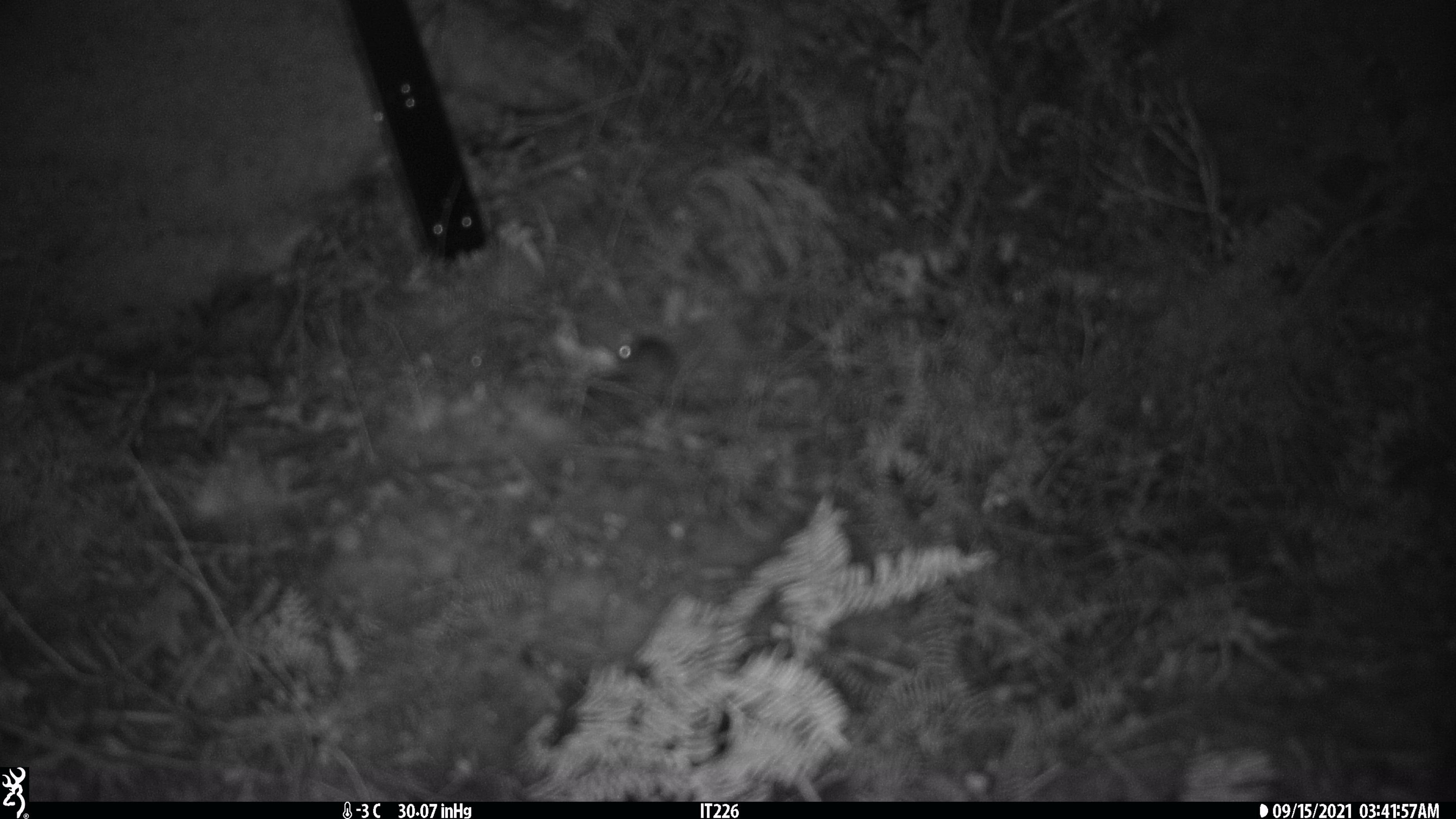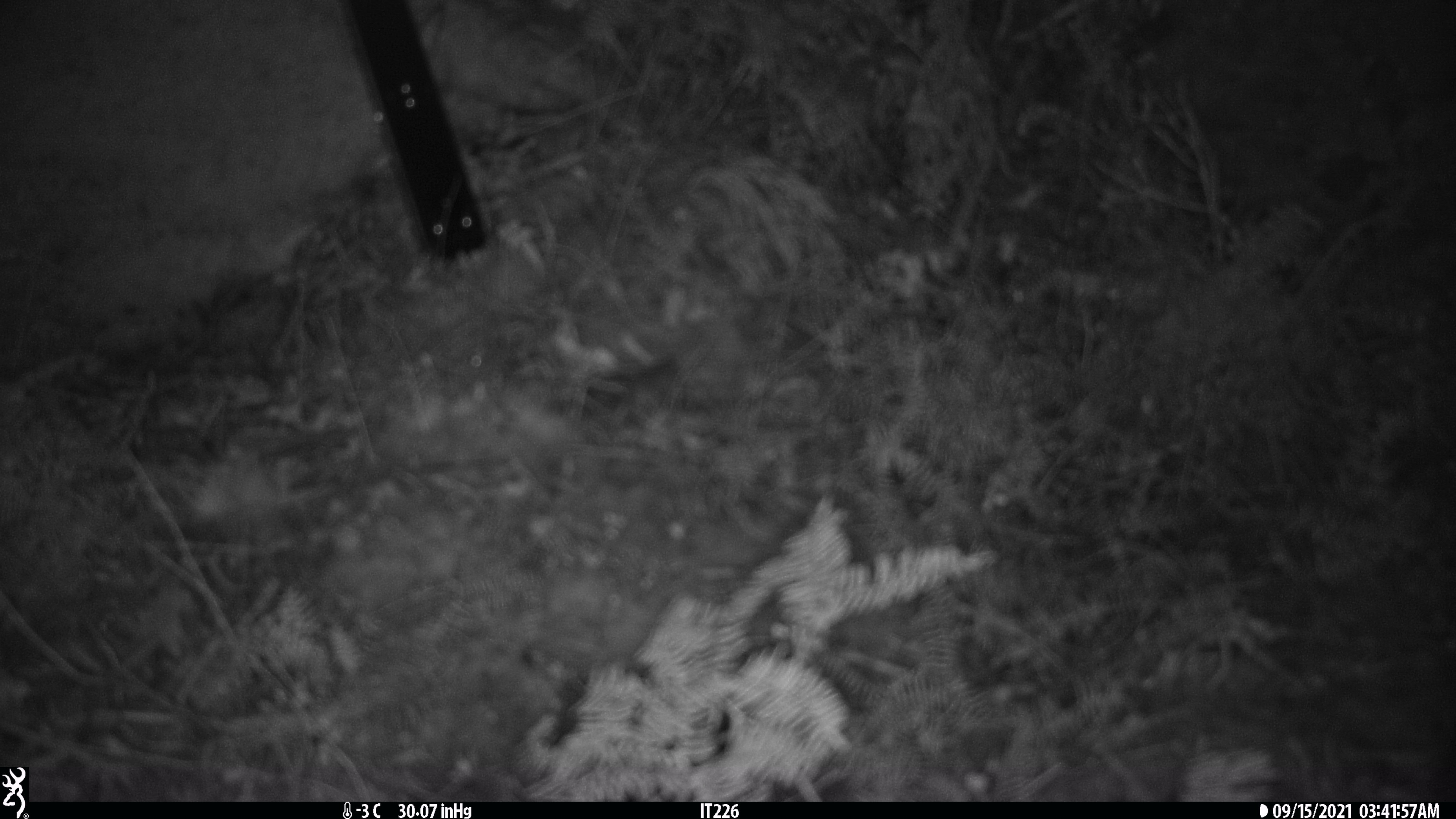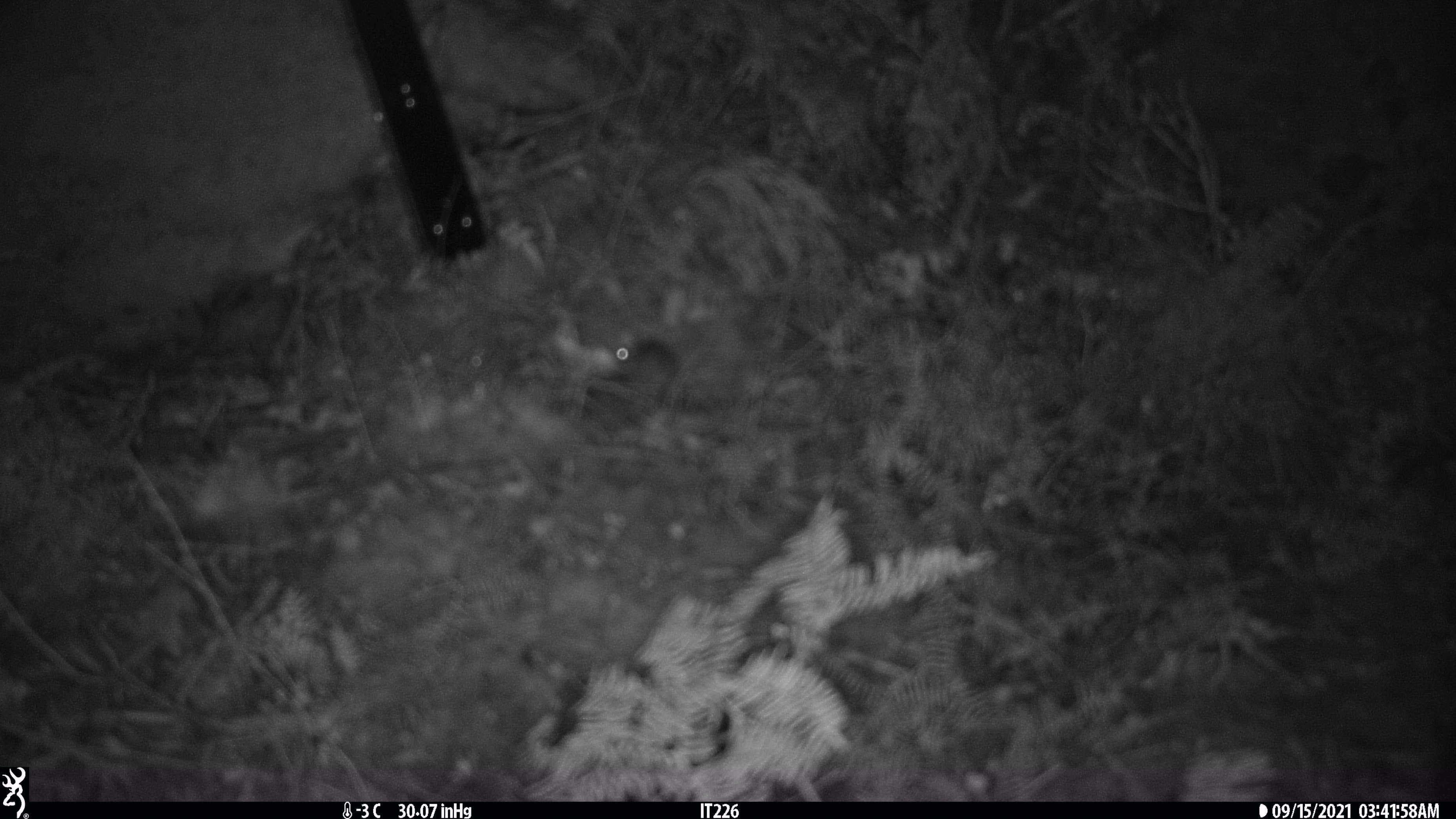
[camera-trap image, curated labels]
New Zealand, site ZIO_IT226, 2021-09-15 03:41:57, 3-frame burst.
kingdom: Animalia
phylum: Chordata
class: Mammalia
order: Rodentia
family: Muridae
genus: Mus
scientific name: Mus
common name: mouse